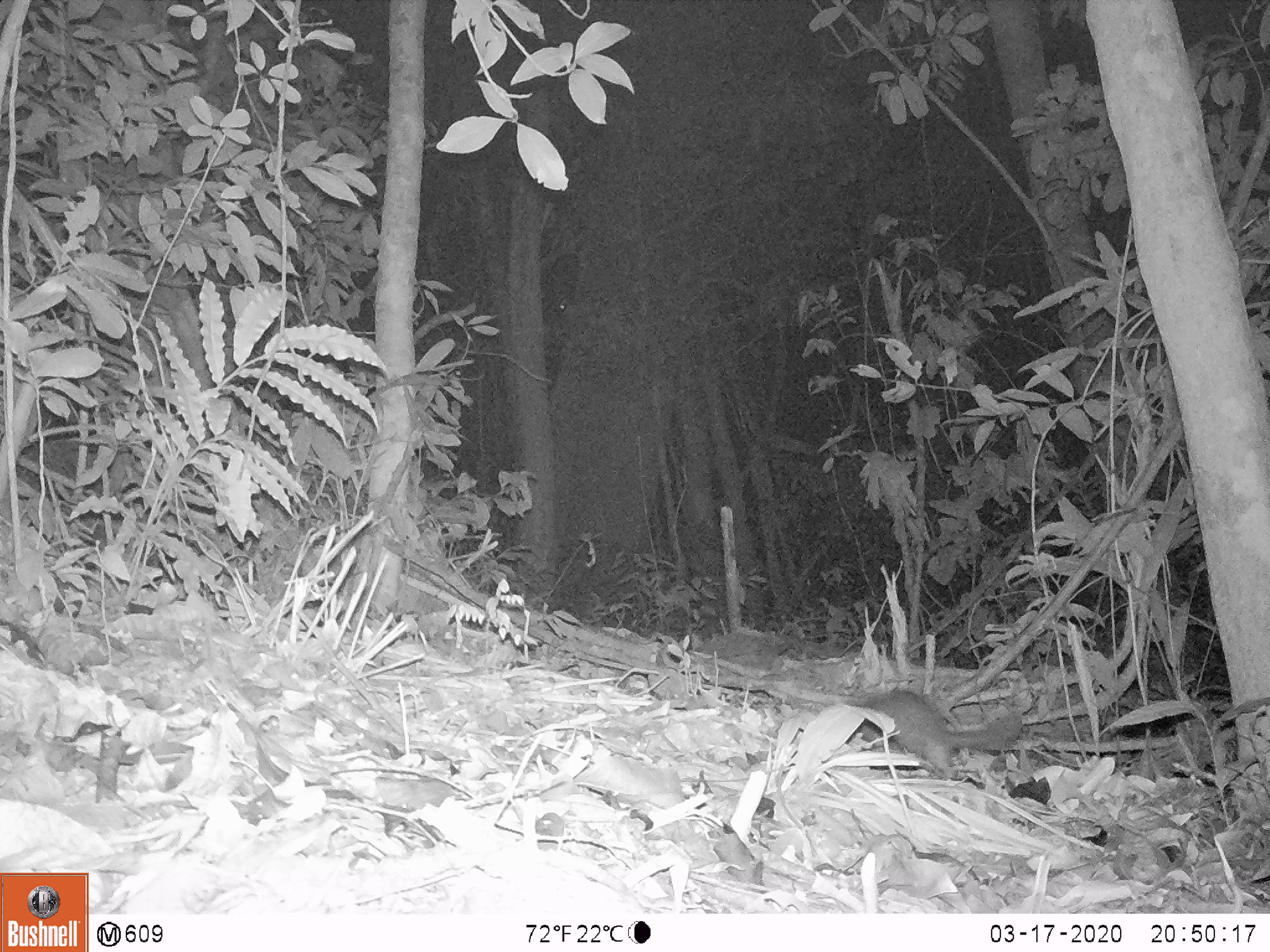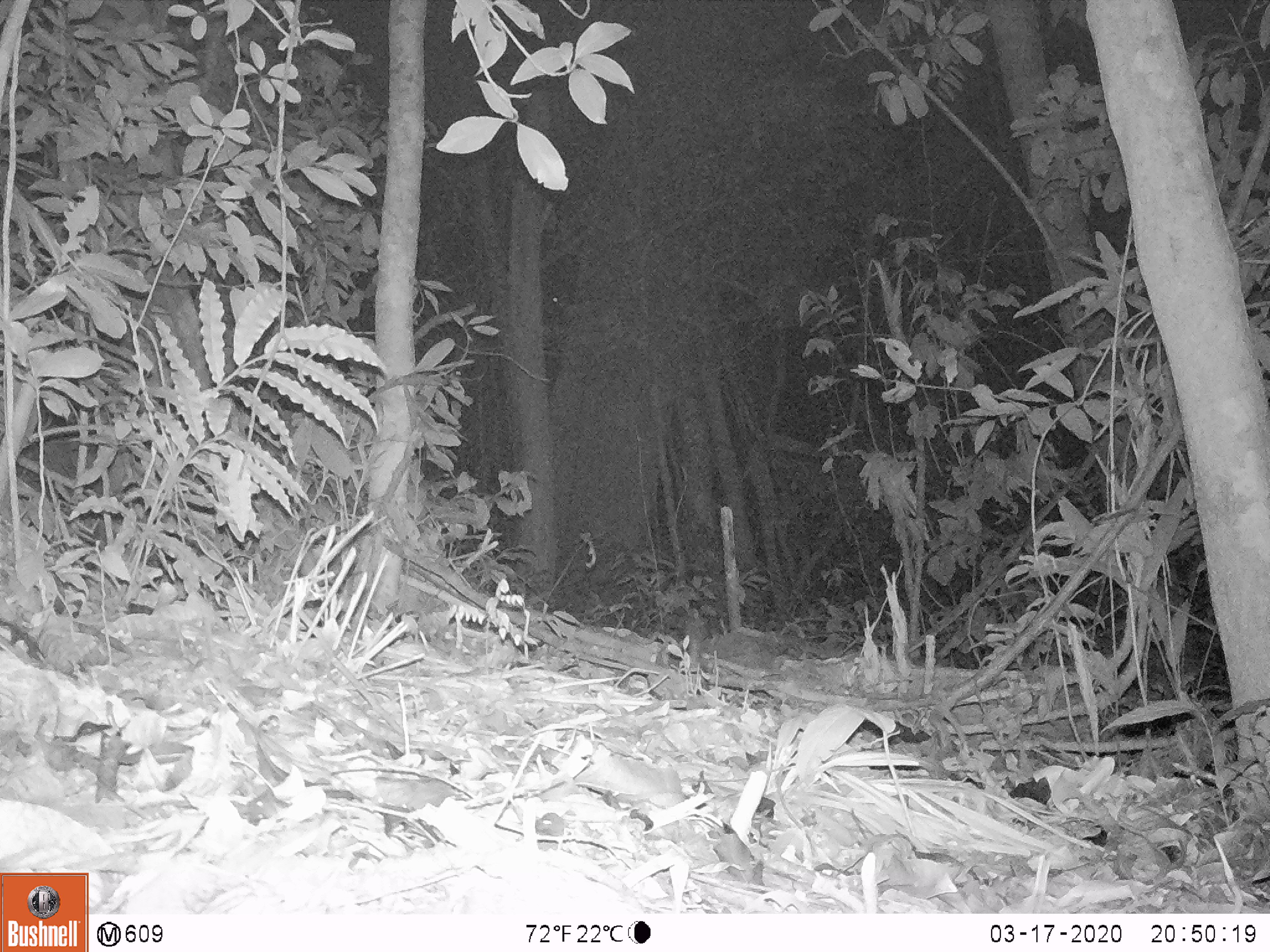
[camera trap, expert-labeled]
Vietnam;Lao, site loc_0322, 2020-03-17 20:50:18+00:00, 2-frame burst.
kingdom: Animalia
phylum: Chordata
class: Mammalia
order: Carnivora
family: Mustelidae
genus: Melogale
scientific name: Melogale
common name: ferret badger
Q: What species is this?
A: Ferret badger (Melogale).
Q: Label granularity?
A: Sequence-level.